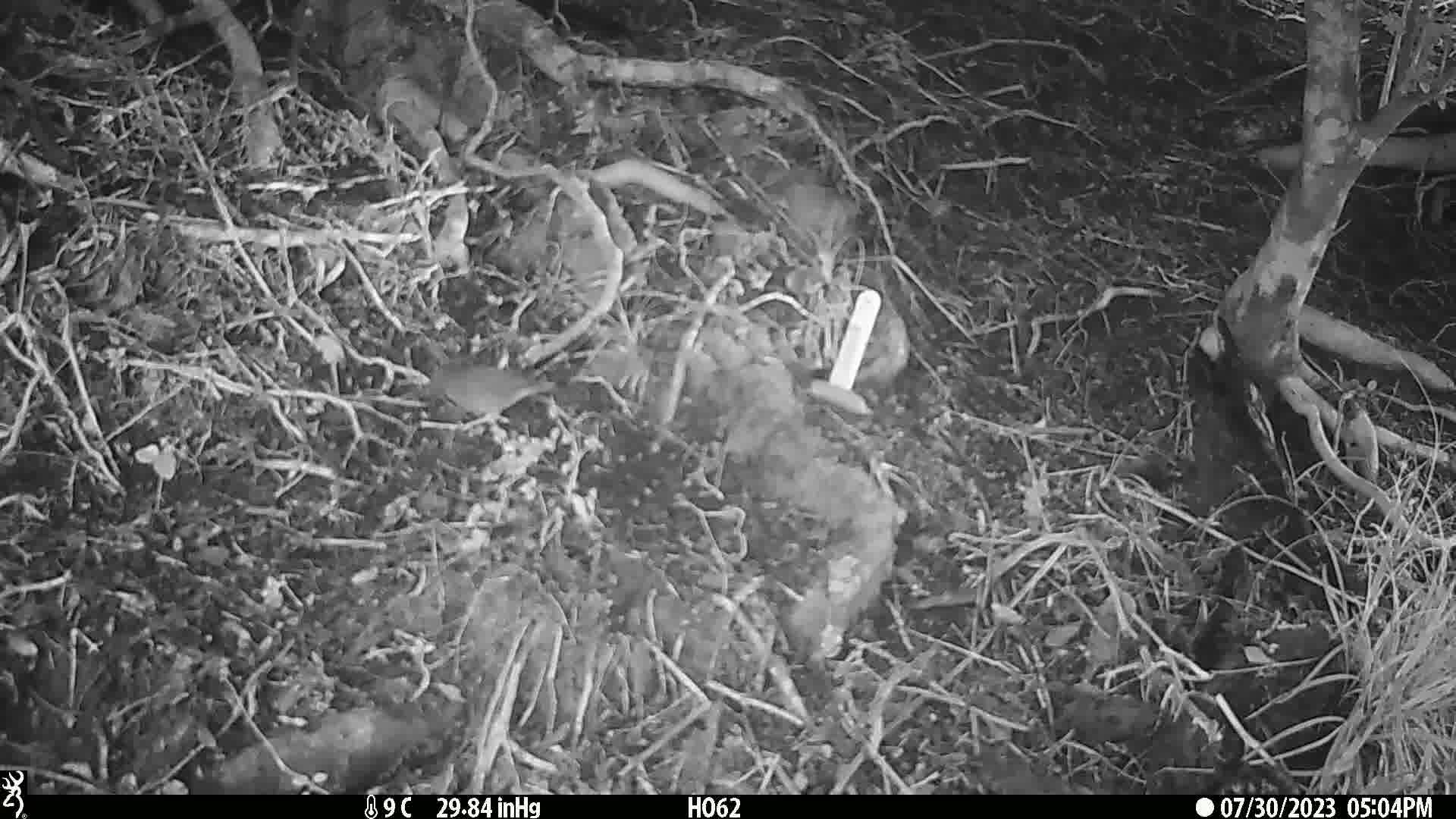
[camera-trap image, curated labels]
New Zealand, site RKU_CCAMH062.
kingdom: Animalia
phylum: Chordata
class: Aves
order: Passeriformes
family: Prunellidae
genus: Prunella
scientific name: Prunella modularis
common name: dunnock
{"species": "dunnock (Prunella modularis)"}